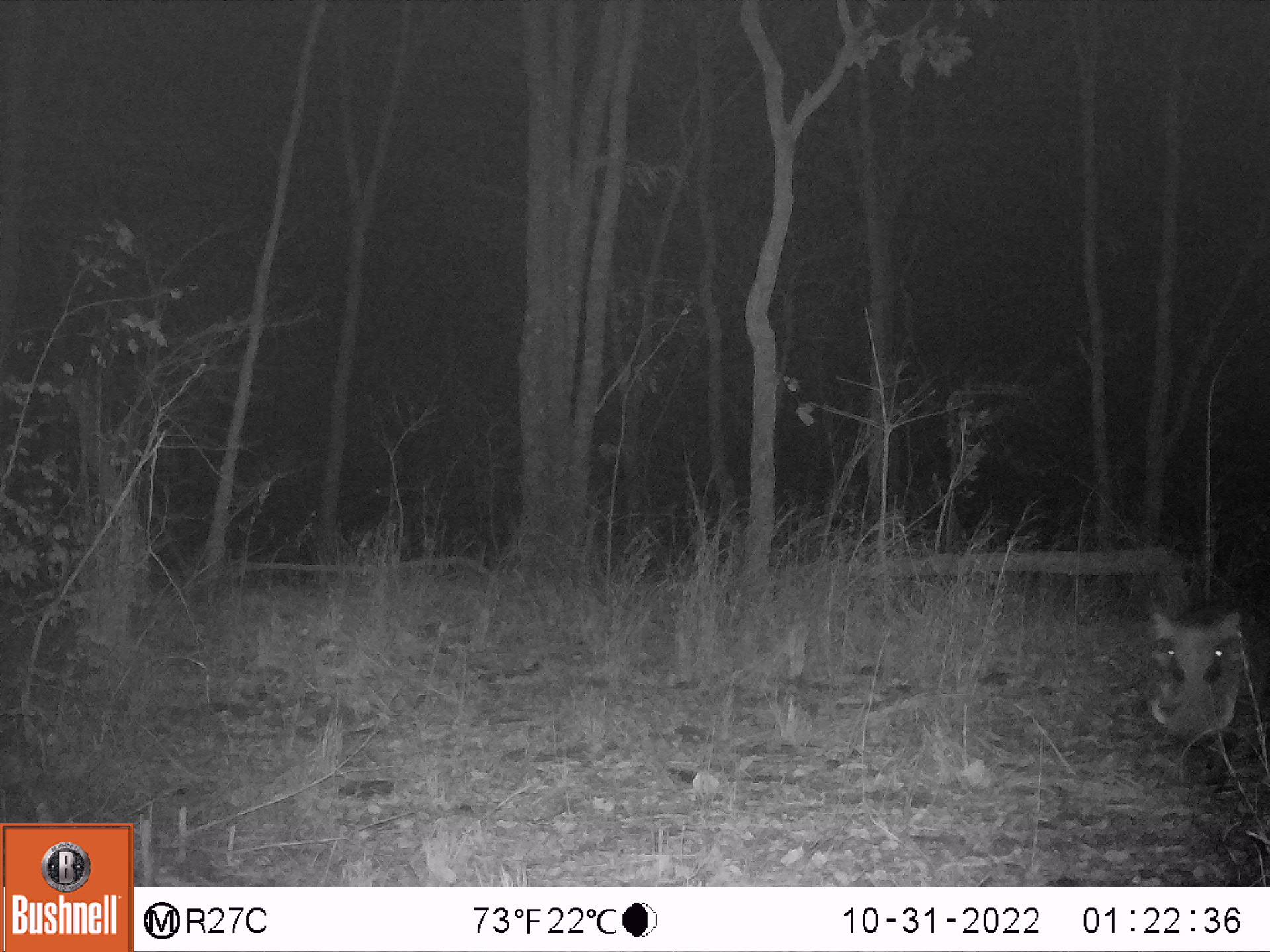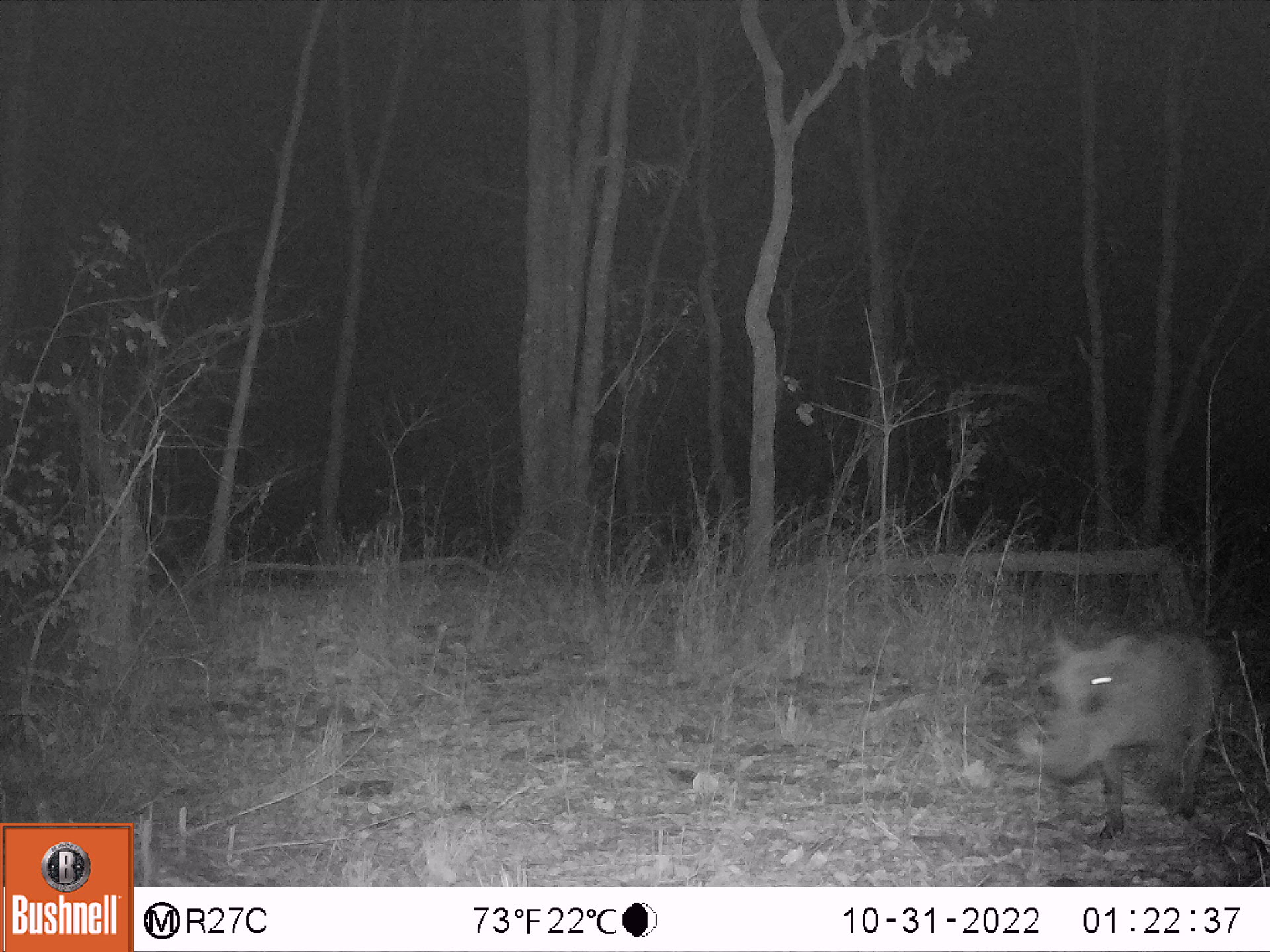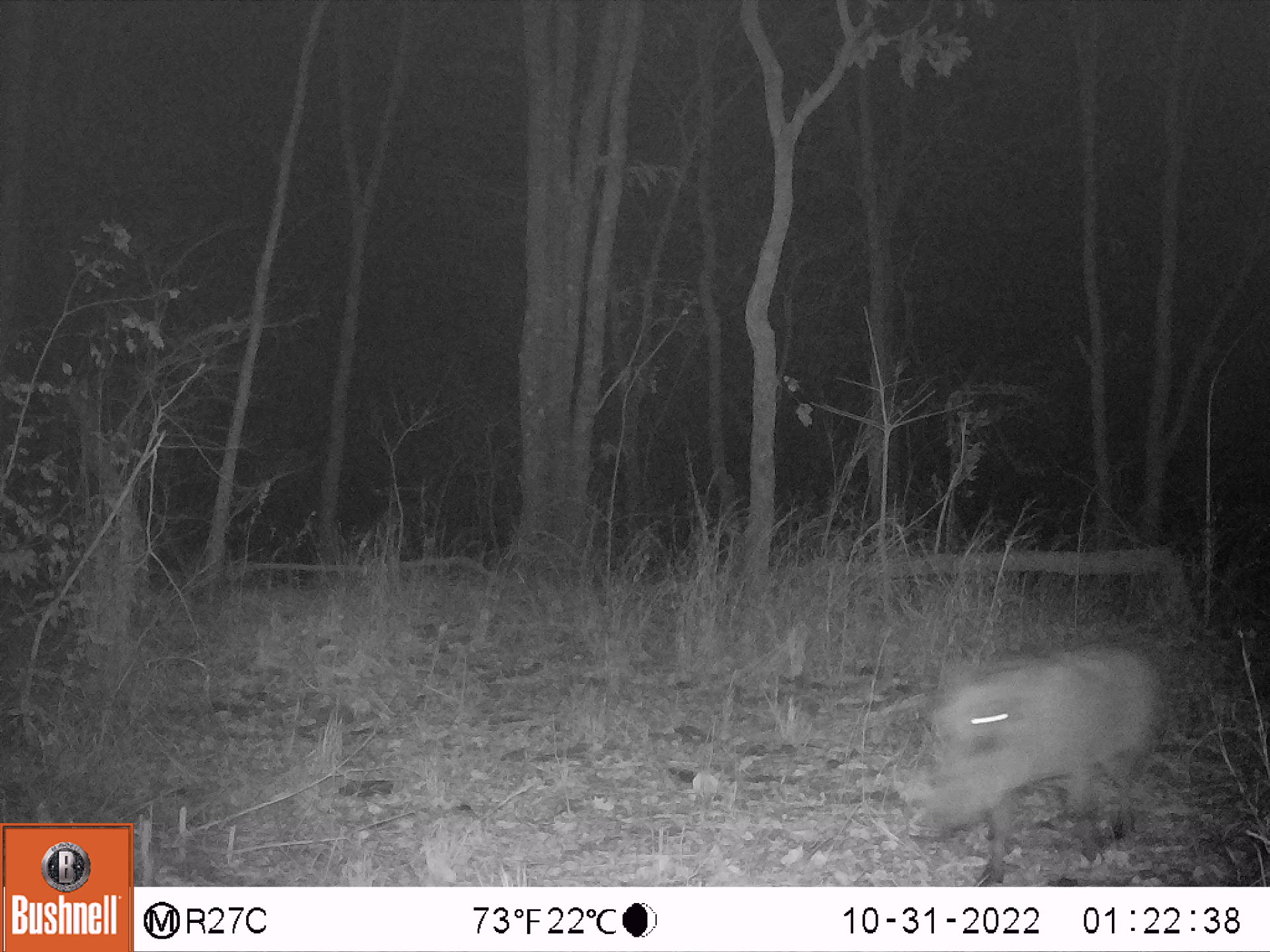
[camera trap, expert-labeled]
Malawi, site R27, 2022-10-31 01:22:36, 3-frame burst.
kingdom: Animalia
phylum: Chordata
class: Mammalia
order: Artiodactyla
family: Suidae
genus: Phacochoerus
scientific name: Phacochoerus africanus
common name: common warthog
Common warthog (Phacochoerus africanus), count 1.